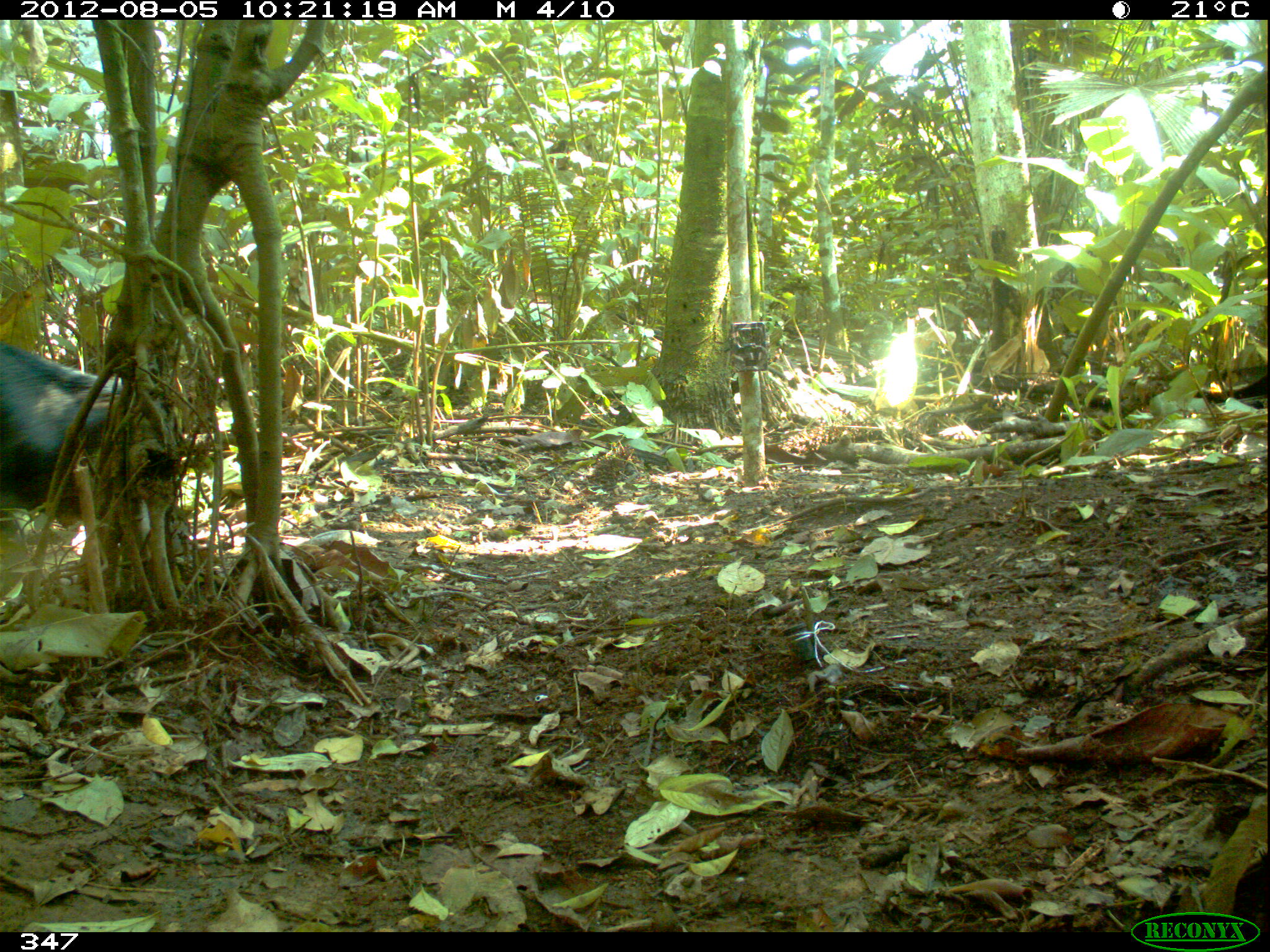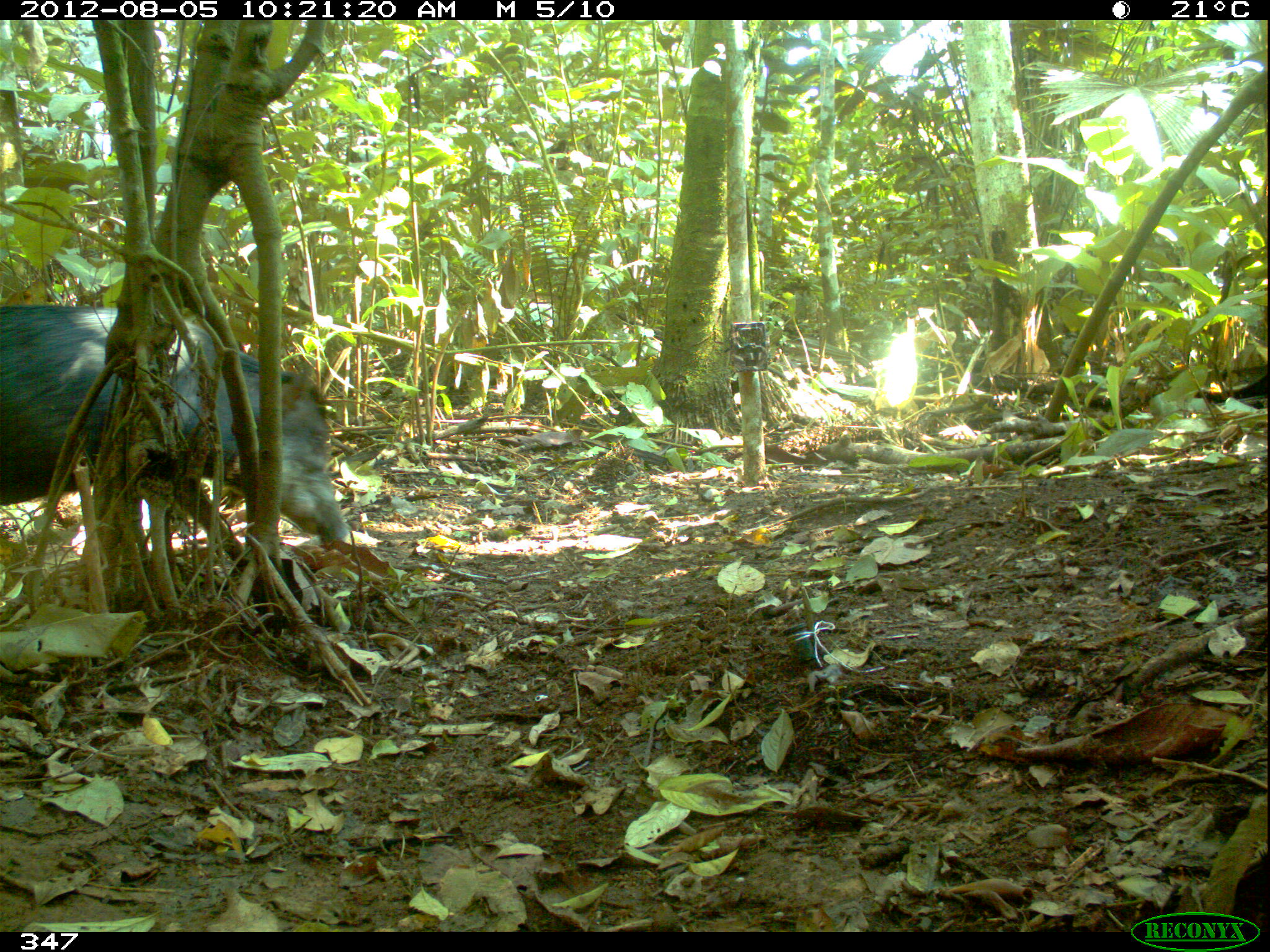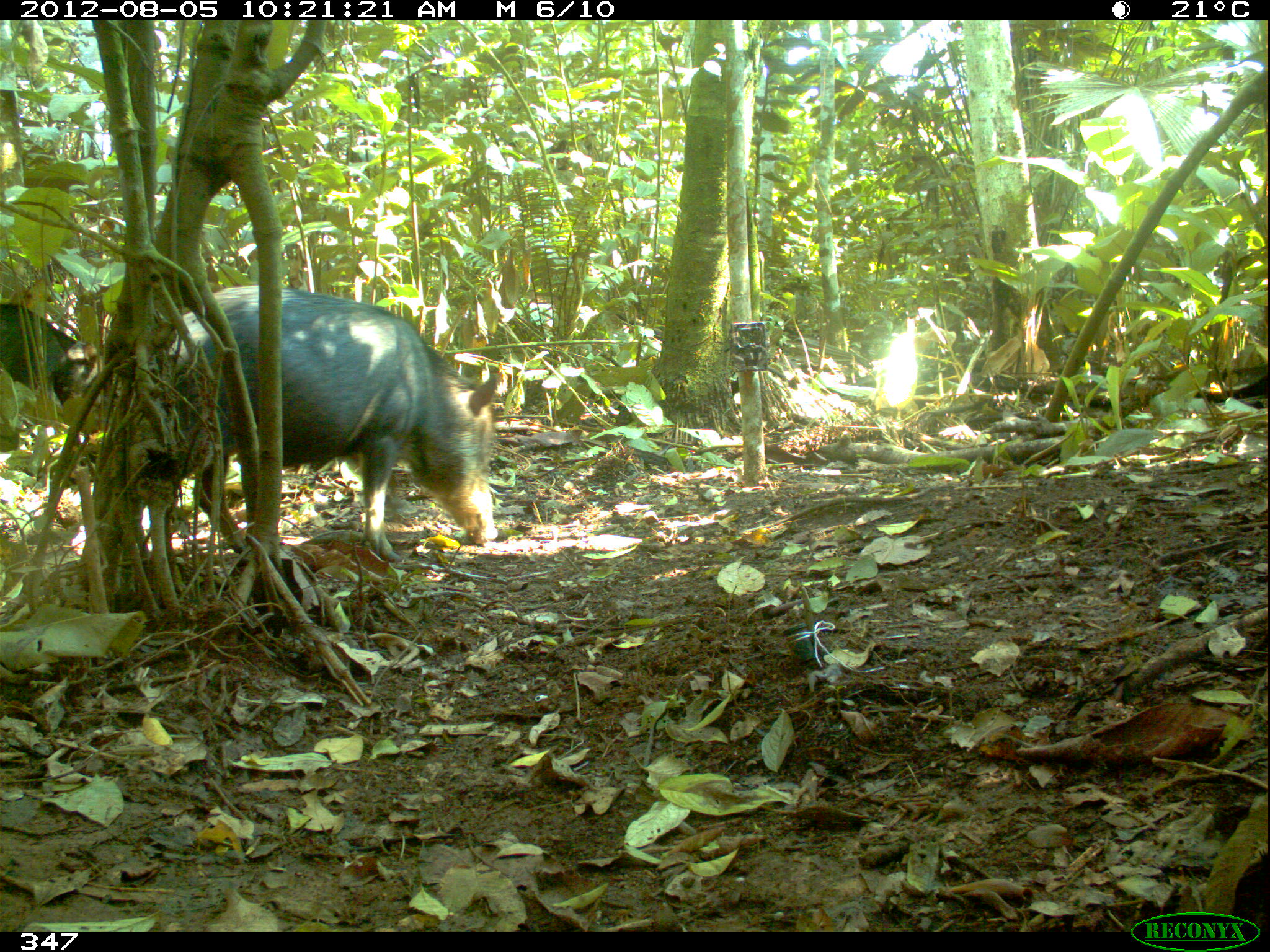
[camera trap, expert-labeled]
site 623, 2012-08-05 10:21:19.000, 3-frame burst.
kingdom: Animalia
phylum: Chordata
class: Mammalia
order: Artiodactyla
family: Tayassuidae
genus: Tayassu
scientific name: Tayassu pecari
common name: white-lipped peccary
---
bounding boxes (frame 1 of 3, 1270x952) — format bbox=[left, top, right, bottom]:
tayassu pecari: bbox=[0, 337, 168, 537]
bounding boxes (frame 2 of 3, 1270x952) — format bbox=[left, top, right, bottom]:
tayassu pecari: bbox=[0, 303, 349, 544]